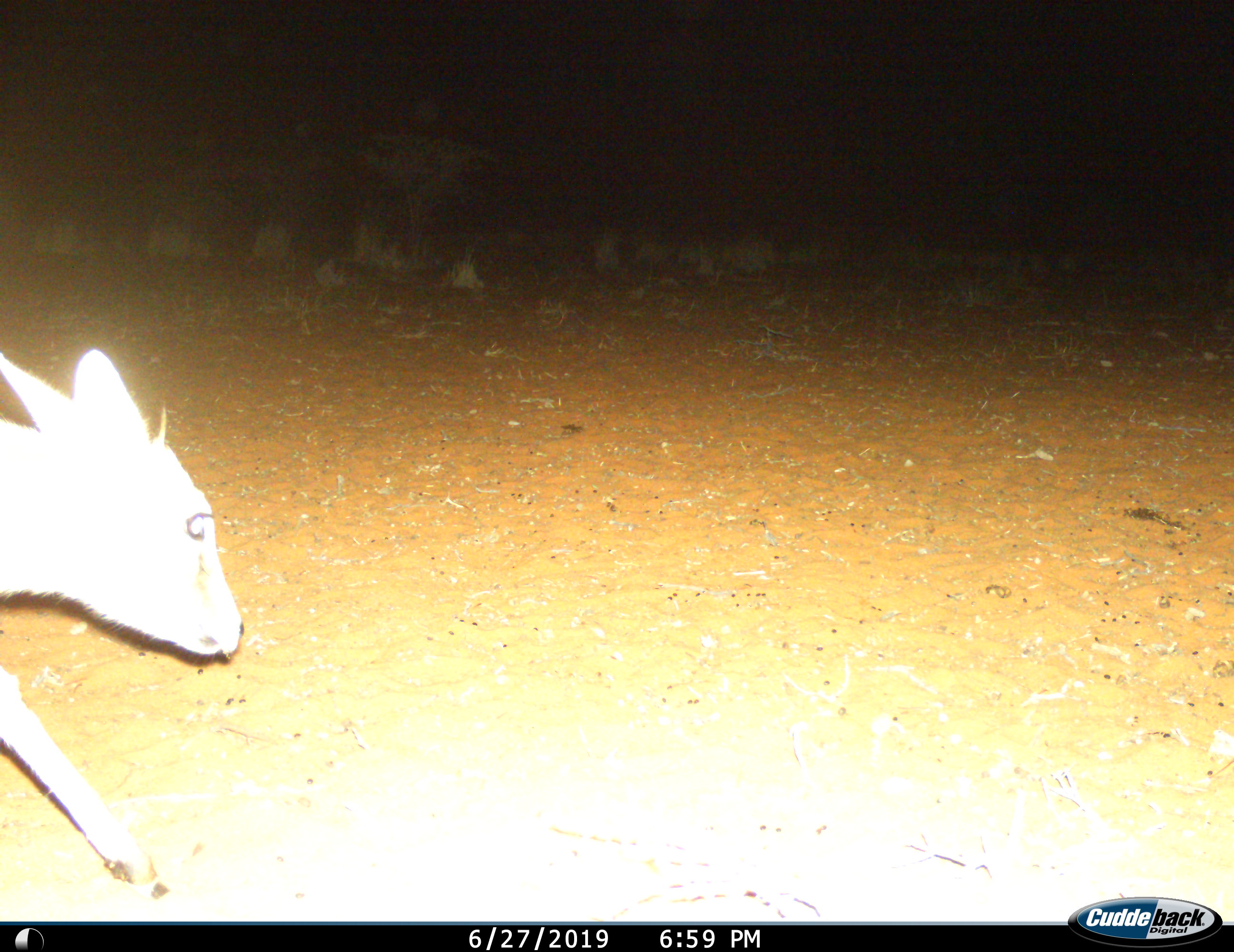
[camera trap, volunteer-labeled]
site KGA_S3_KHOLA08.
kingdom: Animalia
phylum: Chordata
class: Mammalia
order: Artiodactyla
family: Bovidae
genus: Sylvicapra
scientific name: Sylvicapra grimmia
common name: common duiker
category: duikercommongrey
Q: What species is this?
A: Duikercommongrey (common duiker) (Sylvicapra grimmia).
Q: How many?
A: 1.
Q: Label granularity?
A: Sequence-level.